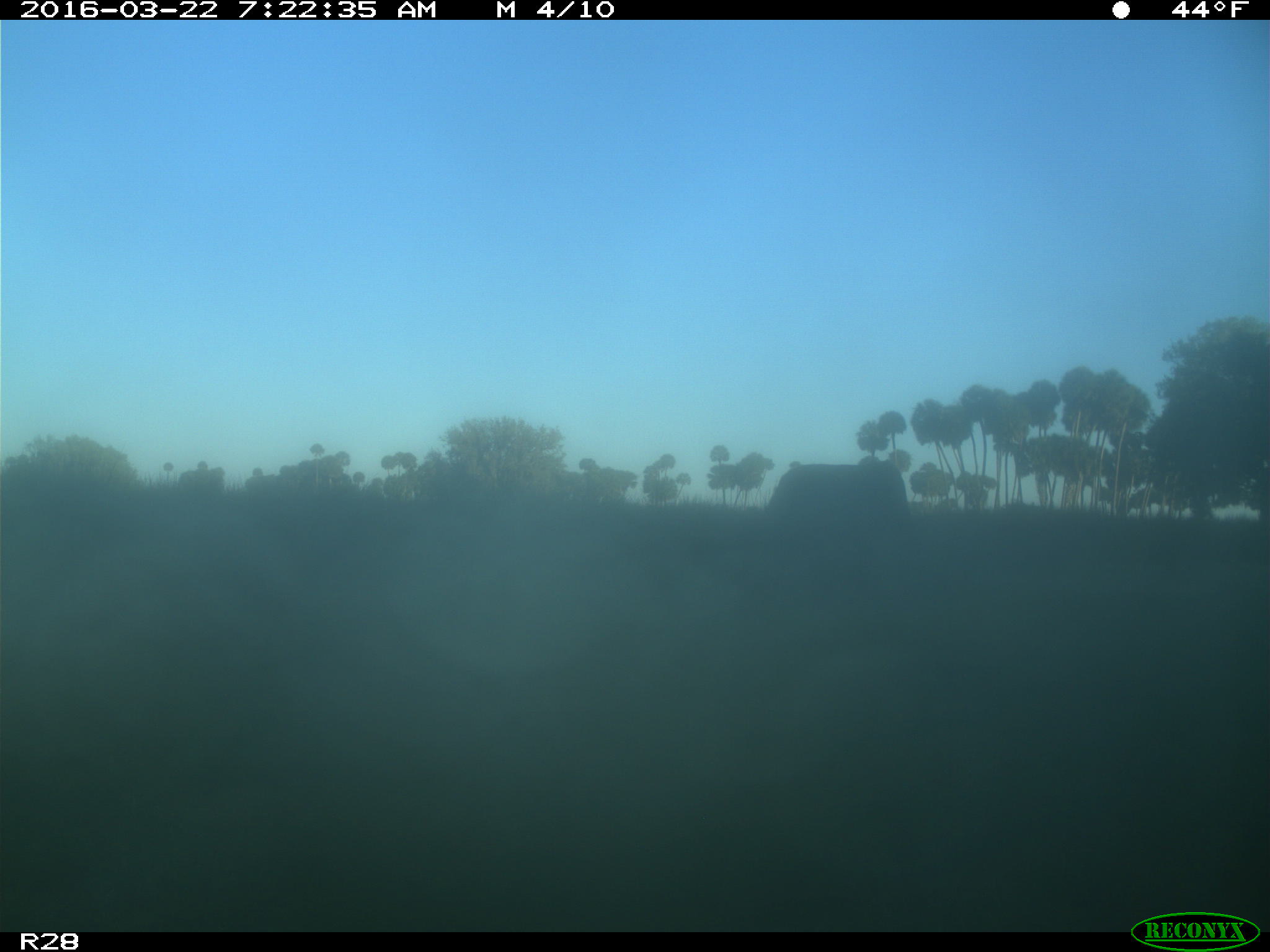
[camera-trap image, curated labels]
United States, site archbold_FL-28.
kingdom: Animalia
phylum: Chordata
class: Mammalia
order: Artiodactyla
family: Bovidae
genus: Bos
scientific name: Bos taurus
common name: domestic cow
Bos taurus (domestic cow).